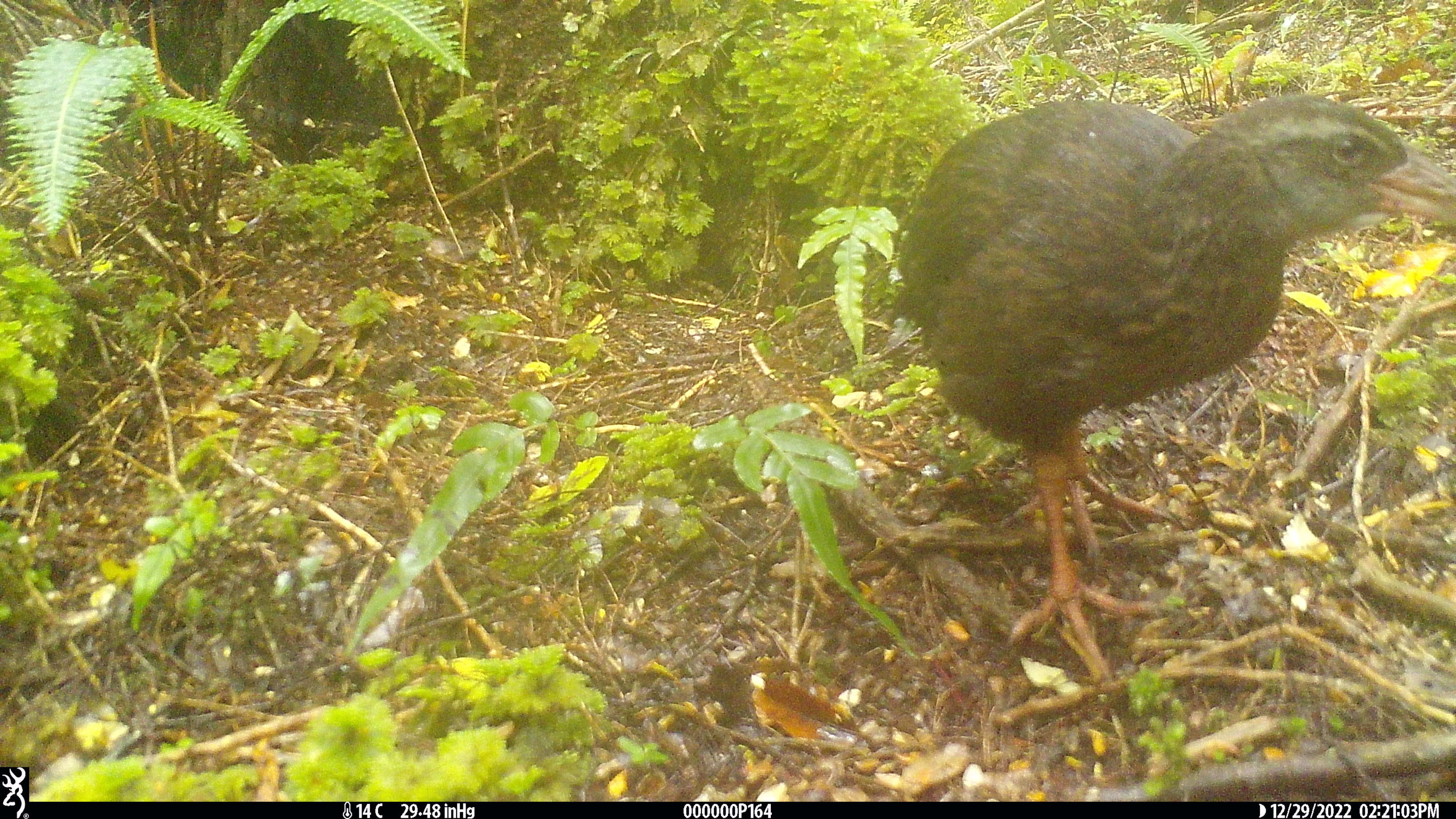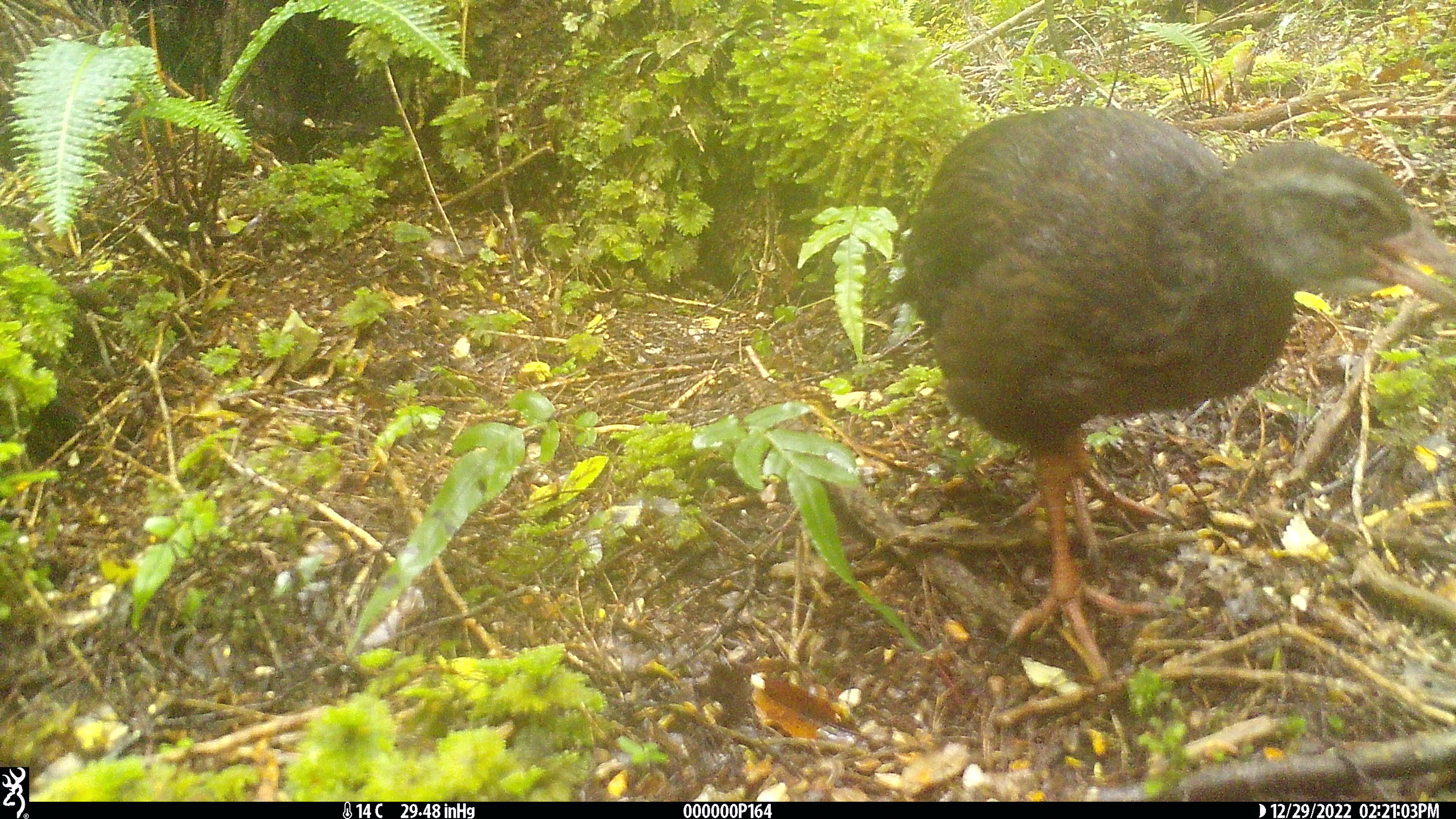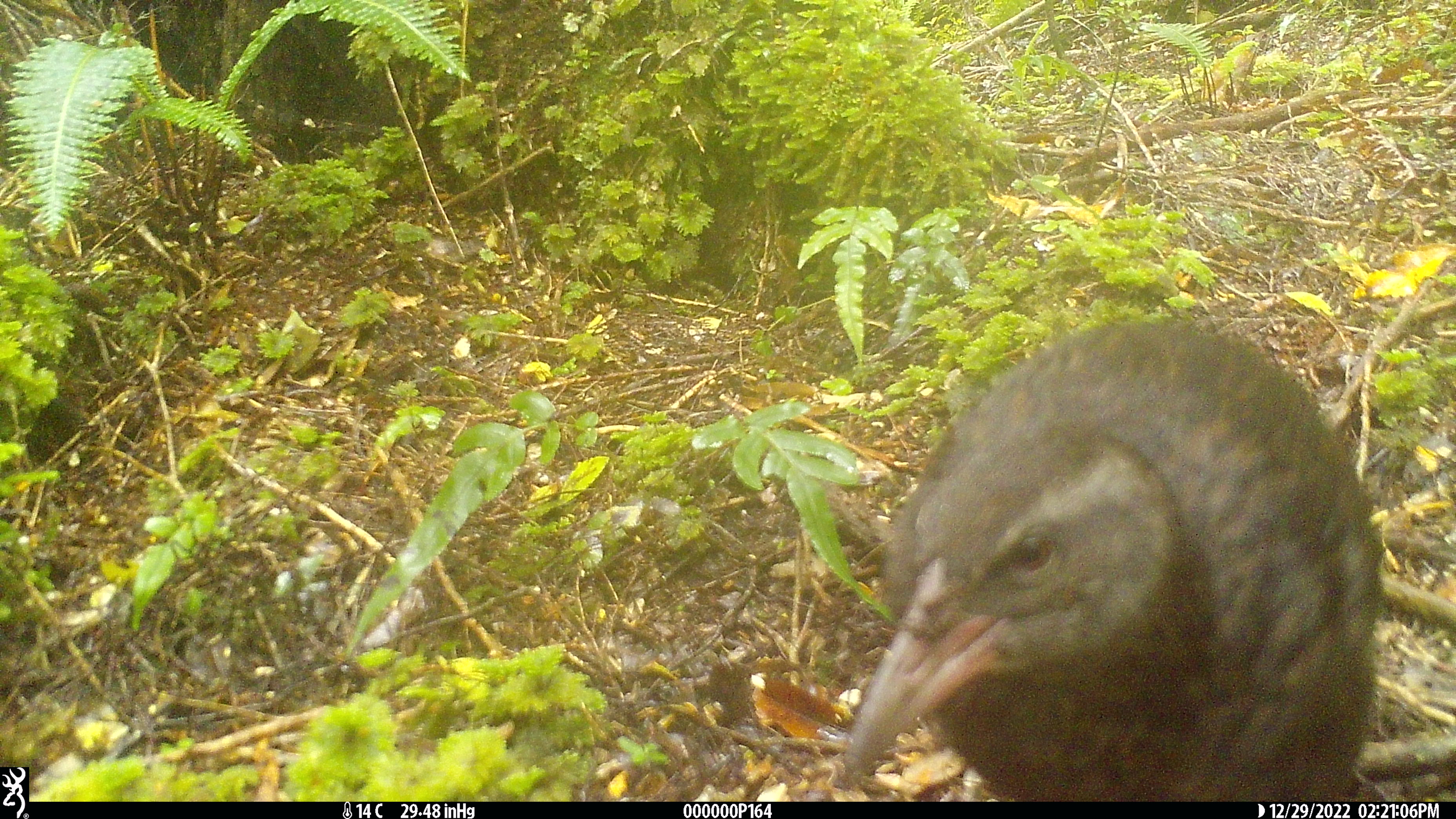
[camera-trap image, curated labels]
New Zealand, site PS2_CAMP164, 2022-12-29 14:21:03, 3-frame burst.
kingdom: Animalia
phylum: Chordata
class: Aves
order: Gruiformes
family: Rallidae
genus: Gallirallus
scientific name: Gallirallus australis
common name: weka